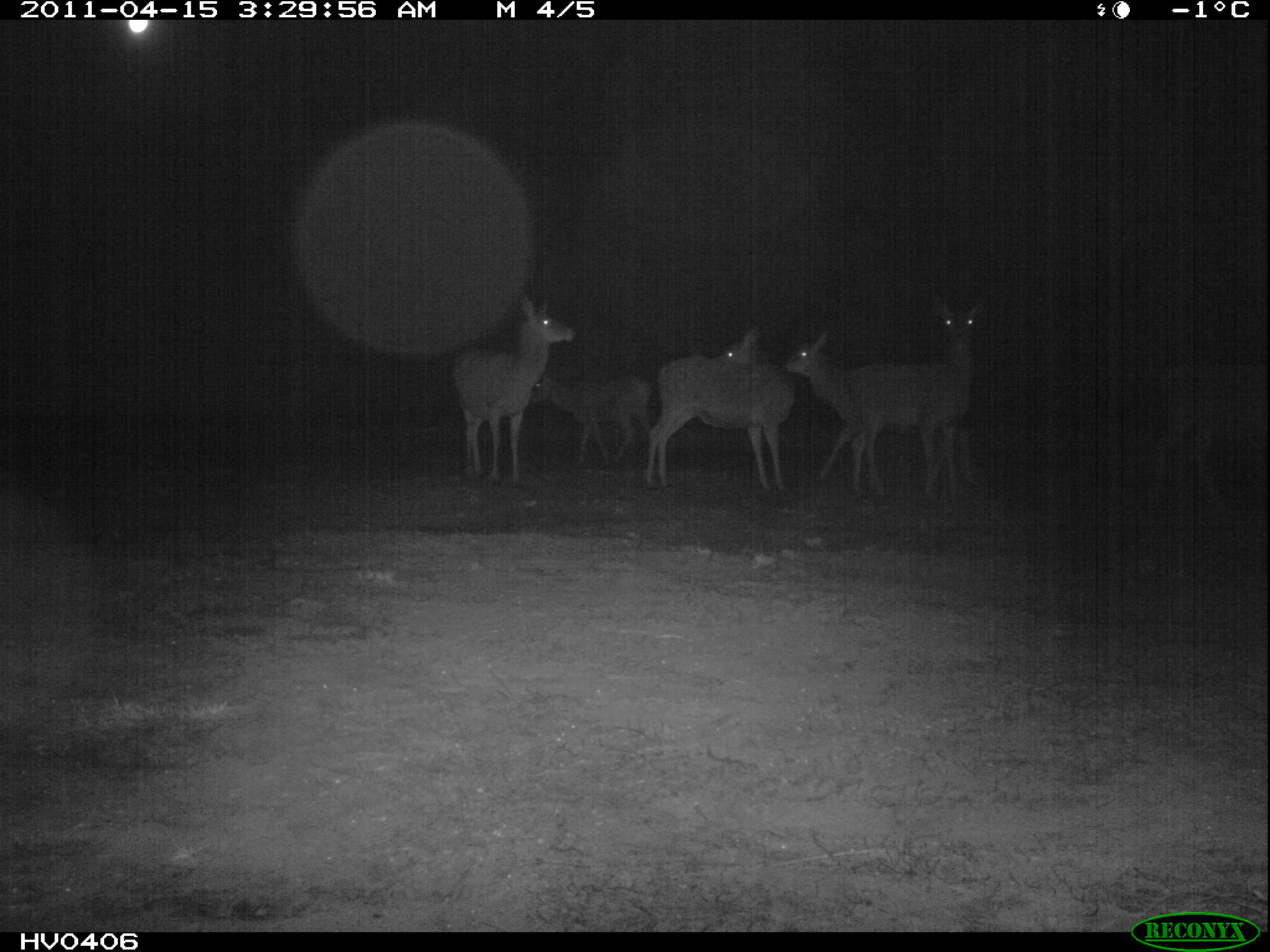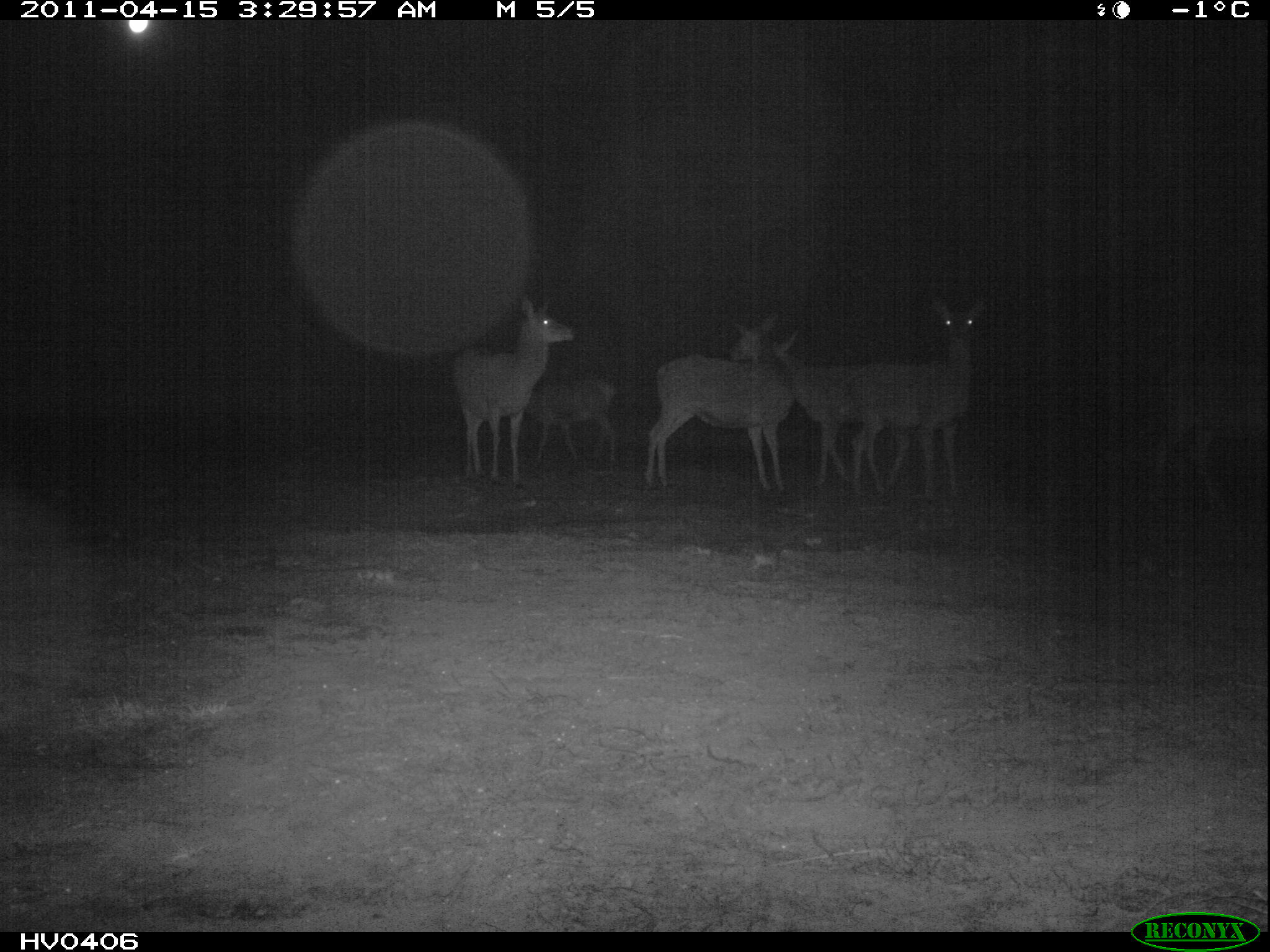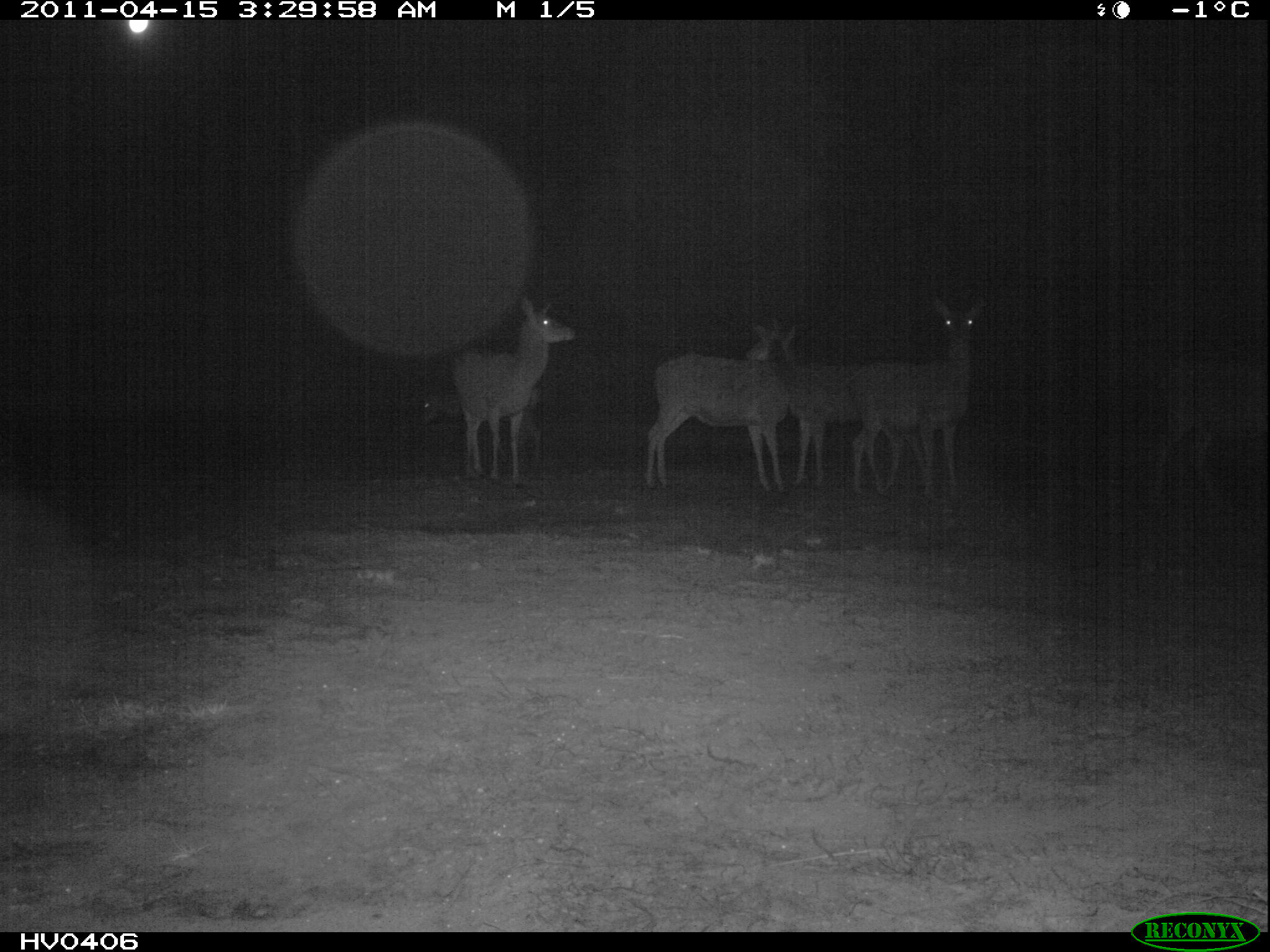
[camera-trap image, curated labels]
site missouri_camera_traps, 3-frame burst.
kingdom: Animalia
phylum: Chordata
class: Mammalia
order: Artiodactyla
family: Cervidae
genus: Cervus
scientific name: Cervus elaphus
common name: red deer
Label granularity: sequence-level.